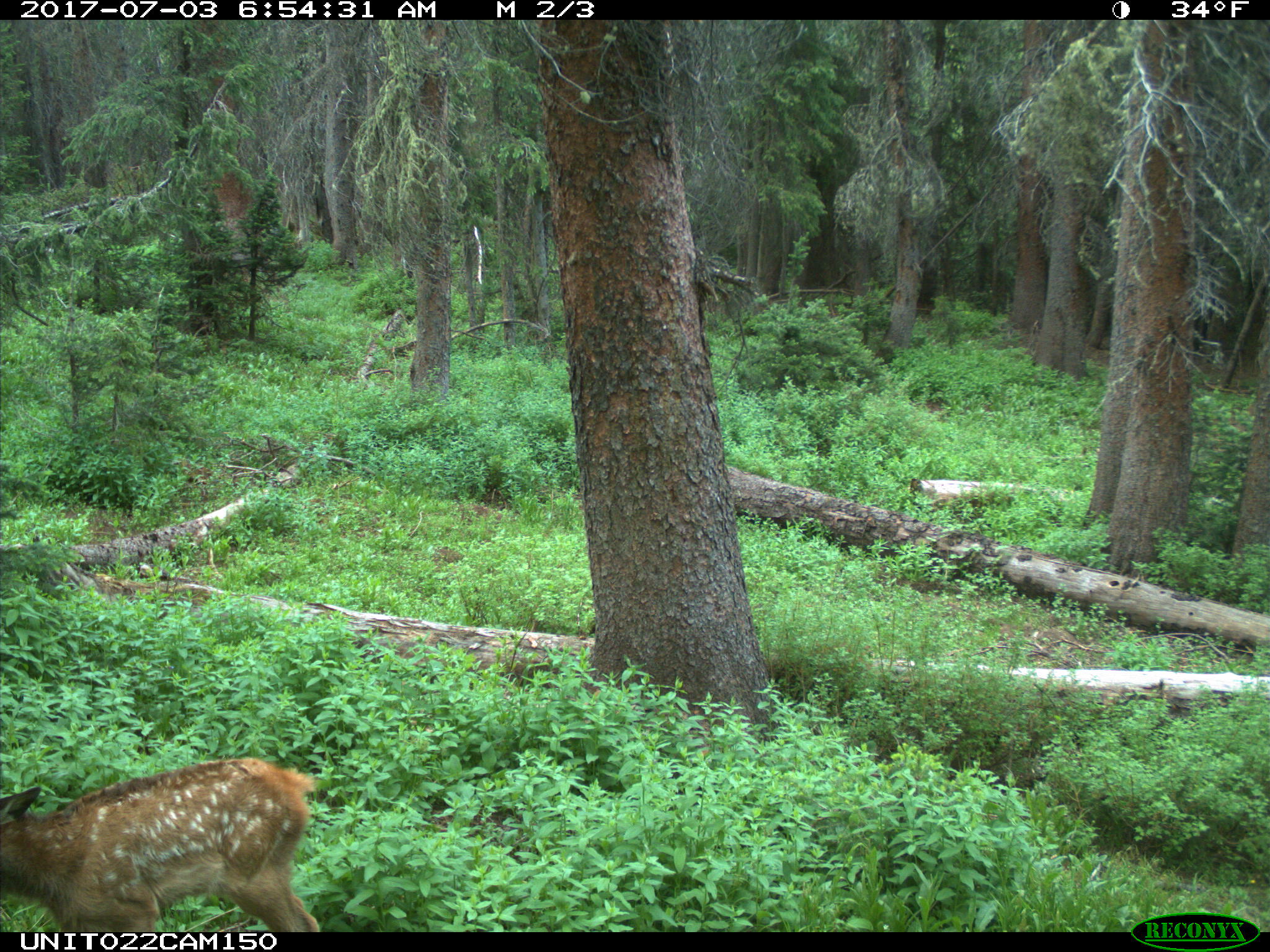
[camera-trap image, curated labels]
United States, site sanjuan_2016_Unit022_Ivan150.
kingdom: Animalia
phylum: Chordata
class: Mammalia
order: Artiodactyla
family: Cervidae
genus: Cervus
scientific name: Cervus elaphus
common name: red deer